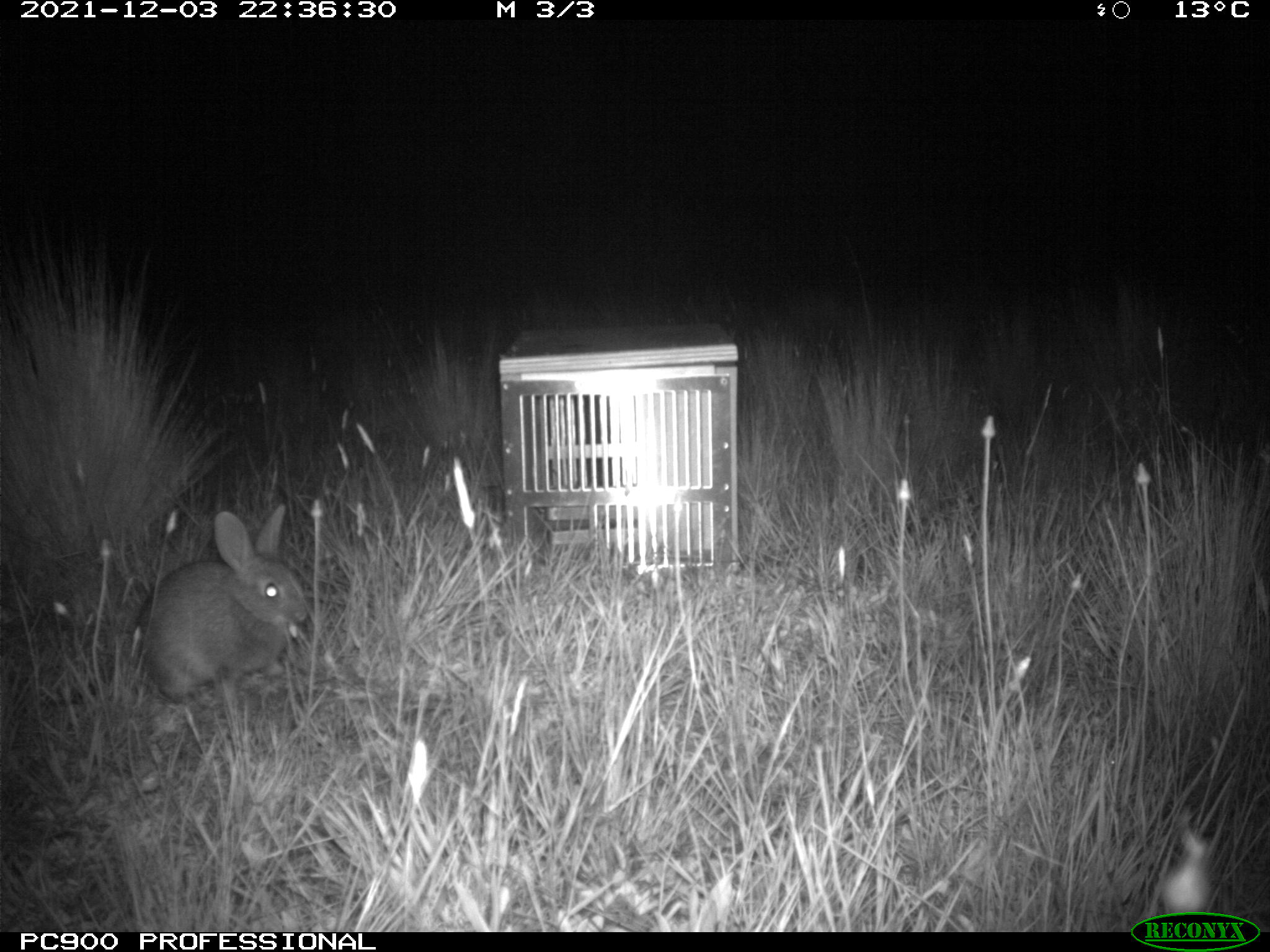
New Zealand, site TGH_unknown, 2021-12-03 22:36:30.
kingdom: Animalia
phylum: Chordata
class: Mammalia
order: Lagomorpha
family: Leporidae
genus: Oryctolagus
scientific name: Oryctolagus cuniculus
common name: european rabbit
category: rabbit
Rabbit (european rabbit) (Oryctolagus cuniculus).